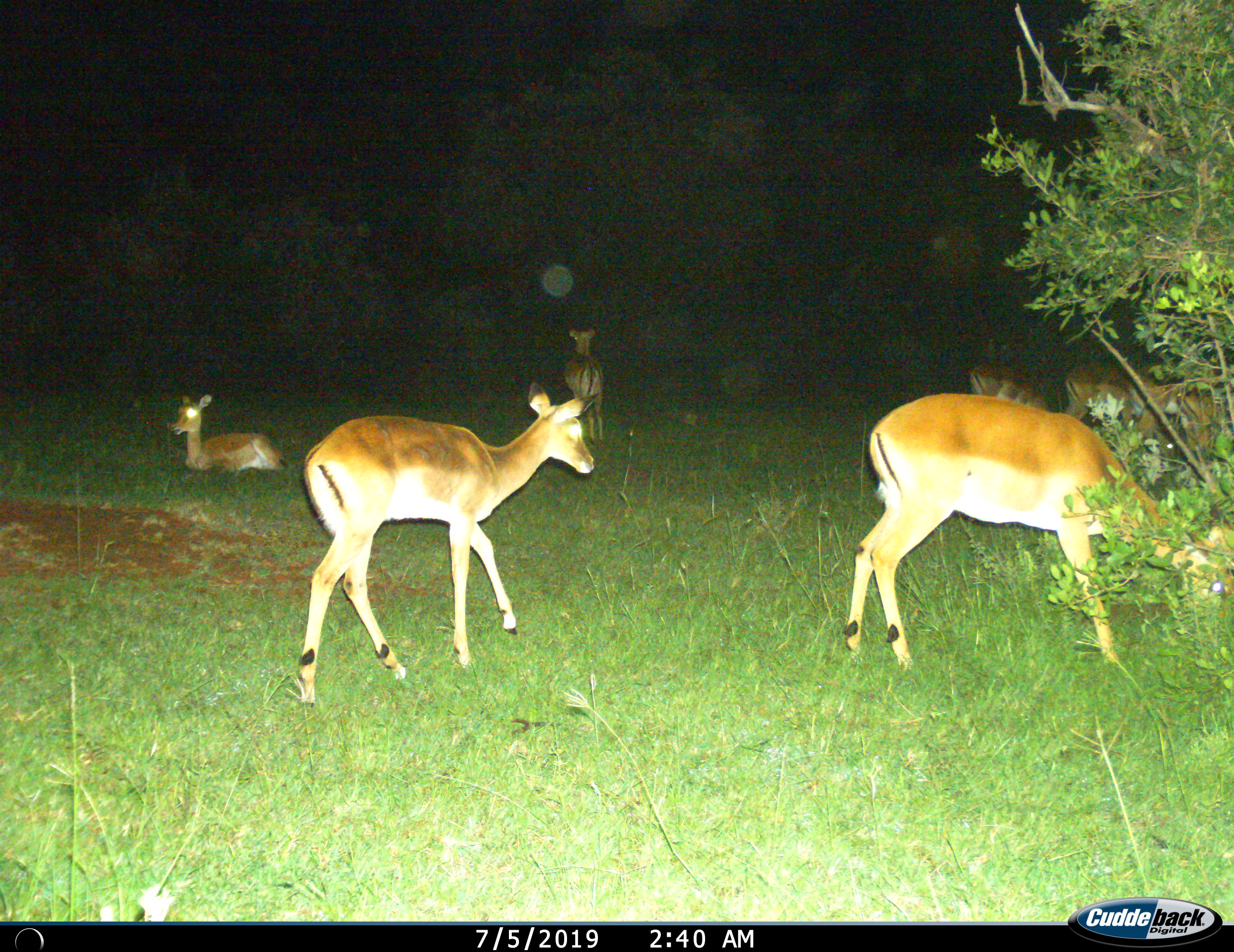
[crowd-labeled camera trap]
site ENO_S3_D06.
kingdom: Animalia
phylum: Chordata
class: Mammalia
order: Artiodactyla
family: Bovidae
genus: Aepyceros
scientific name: Aepyceros melampus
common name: impala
Impala (Aepyceros melampus), count 6. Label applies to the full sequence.